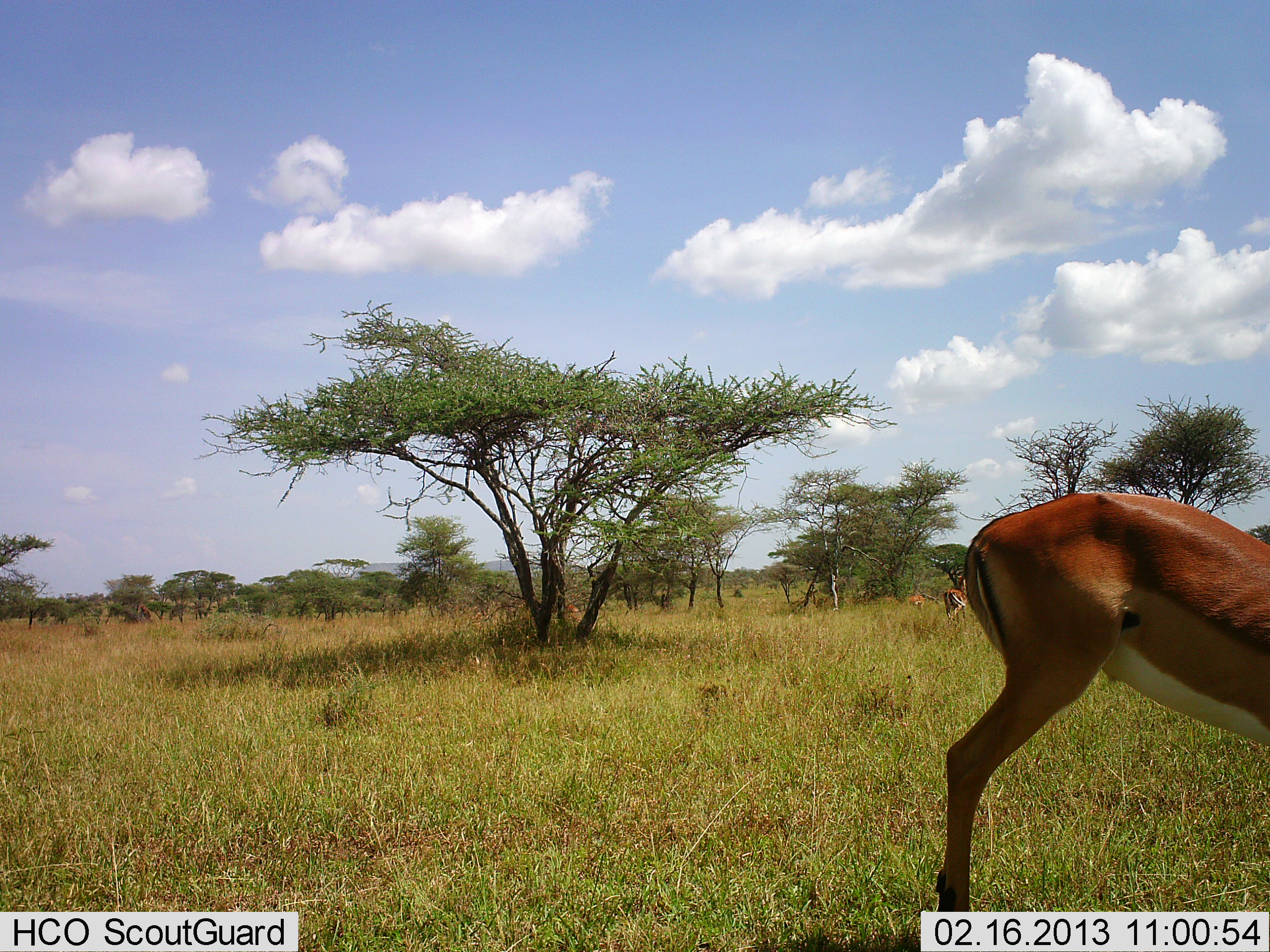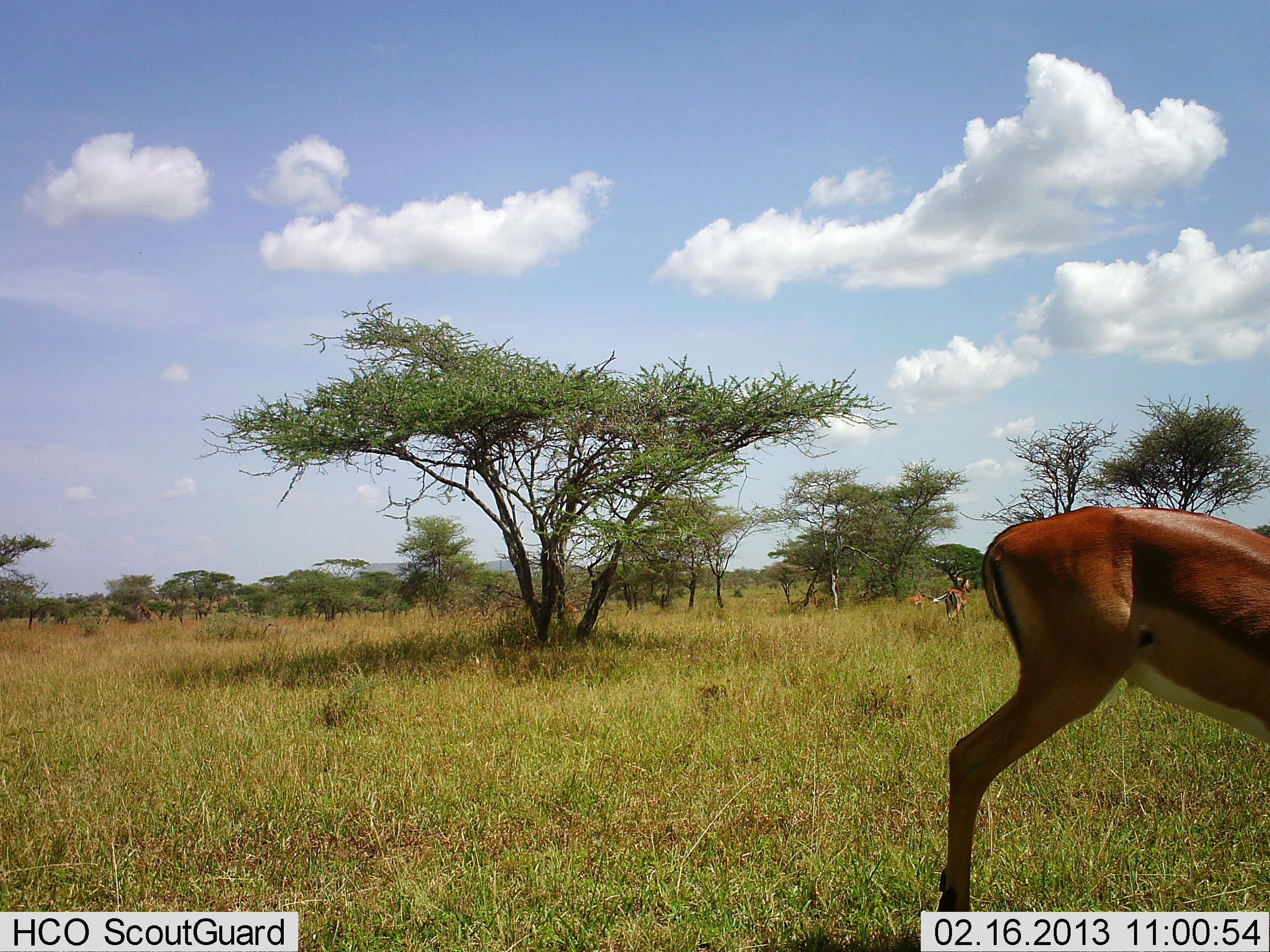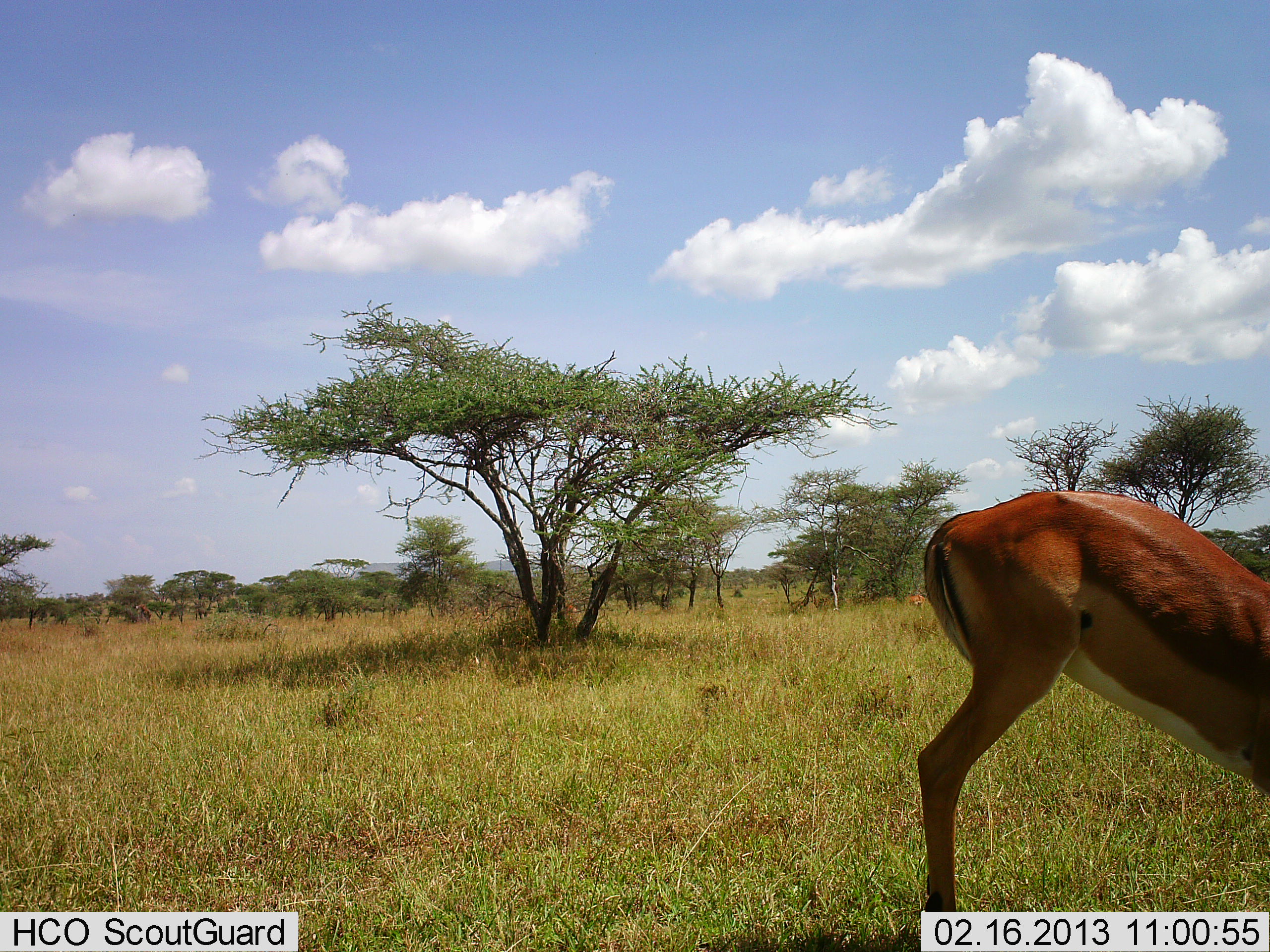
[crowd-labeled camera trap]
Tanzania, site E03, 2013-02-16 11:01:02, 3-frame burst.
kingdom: Animalia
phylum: Chordata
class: Mammalia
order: Artiodactyla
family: Bovidae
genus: Aepyceros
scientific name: Aepyceros melampus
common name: impala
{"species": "impala (Aepyceros melampus)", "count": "3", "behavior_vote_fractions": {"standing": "35%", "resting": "6%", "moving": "18%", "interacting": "6%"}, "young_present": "0%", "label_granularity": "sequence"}